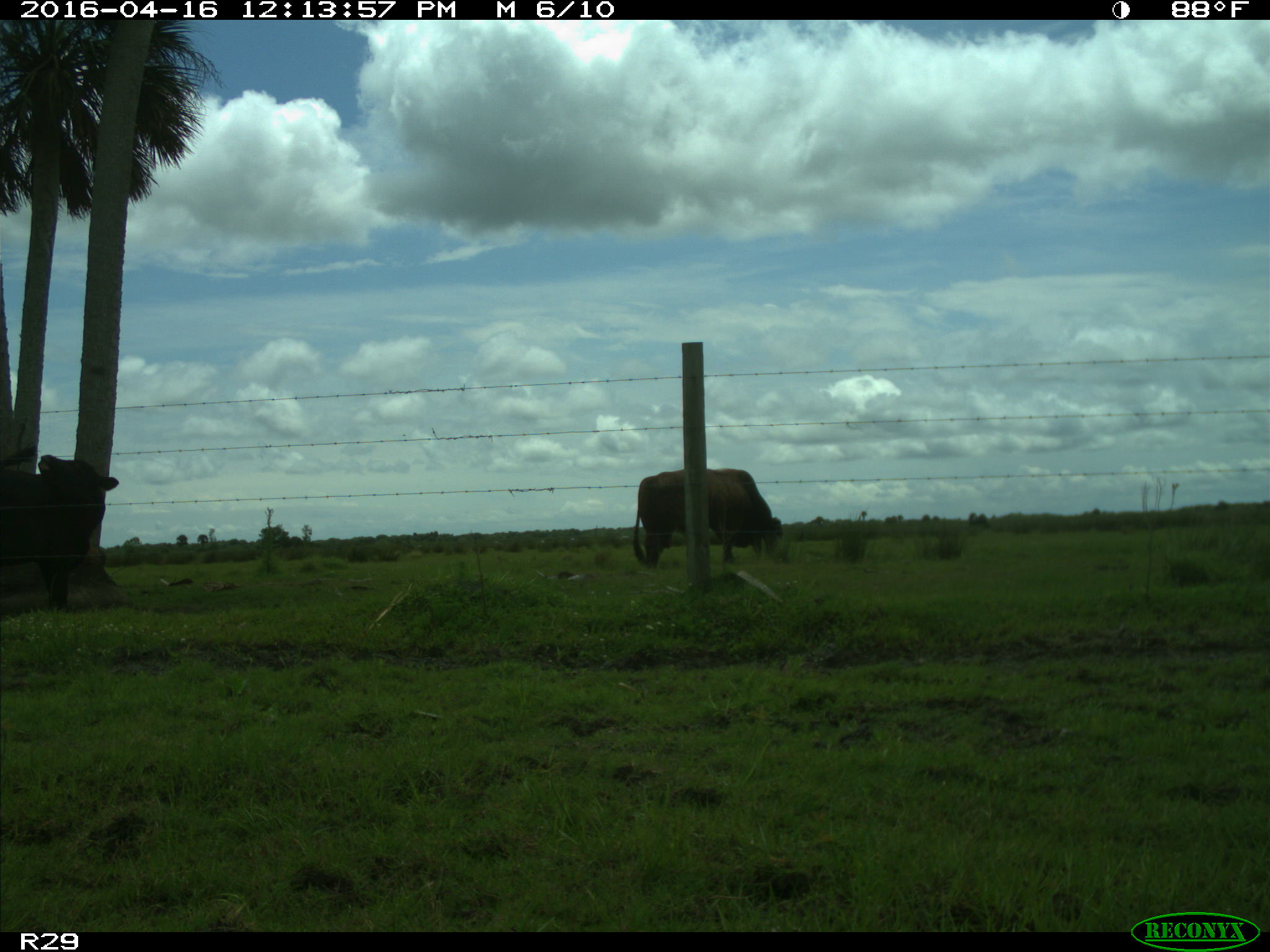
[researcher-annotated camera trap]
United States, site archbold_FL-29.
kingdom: Animalia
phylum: Chordata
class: Mammalia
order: Artiodactyla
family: Bovidae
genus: Bos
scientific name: Bos taurus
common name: domestic cow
Bos taurus (domestic cow).